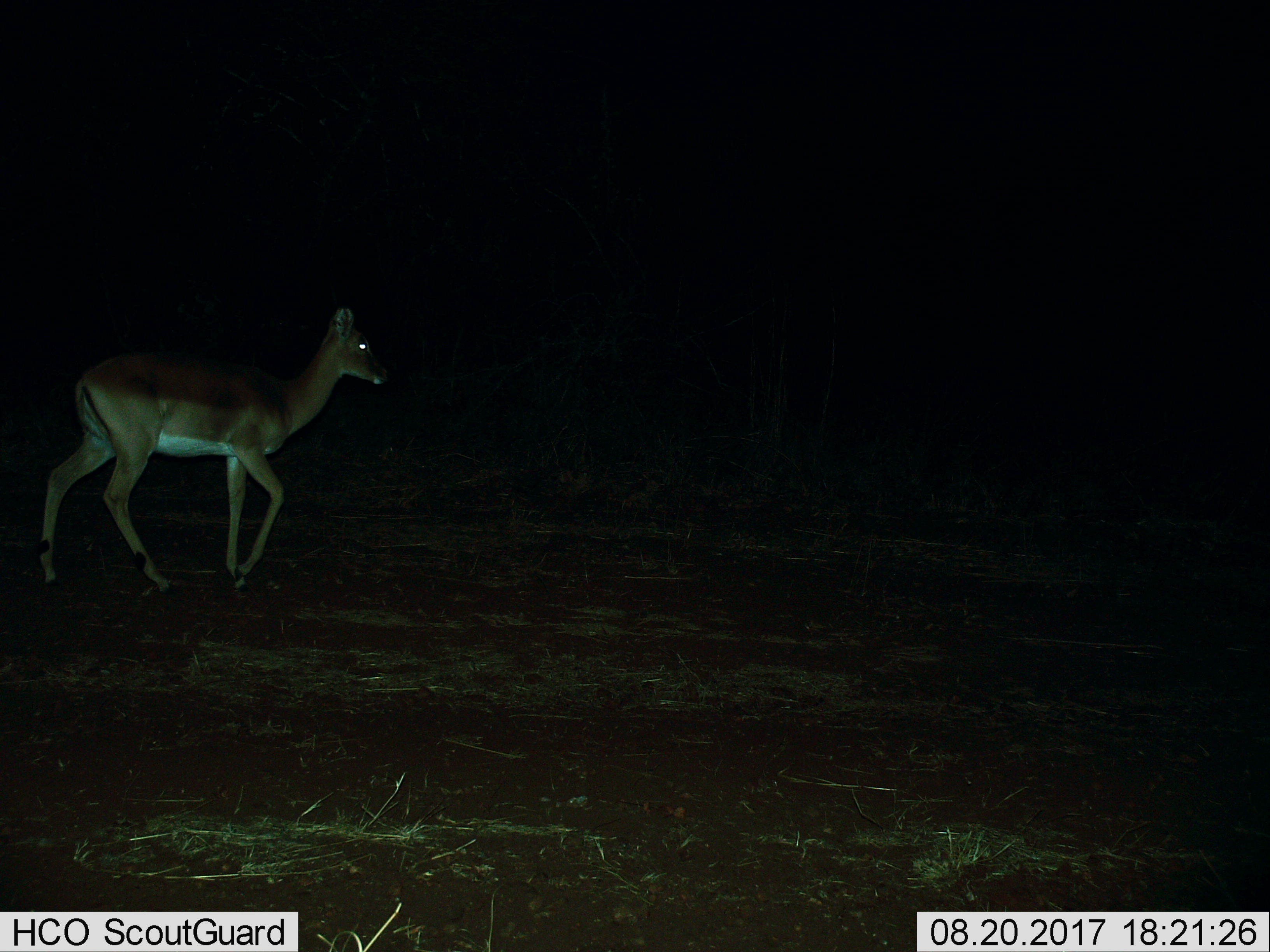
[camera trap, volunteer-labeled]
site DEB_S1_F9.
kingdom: Animalia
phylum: Chordata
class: Mammalia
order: Artiodactyla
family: Bovidae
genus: Aepyceros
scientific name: Aepyceros melampus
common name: impala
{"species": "impala (Aepyceros melampus)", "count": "1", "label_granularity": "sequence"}